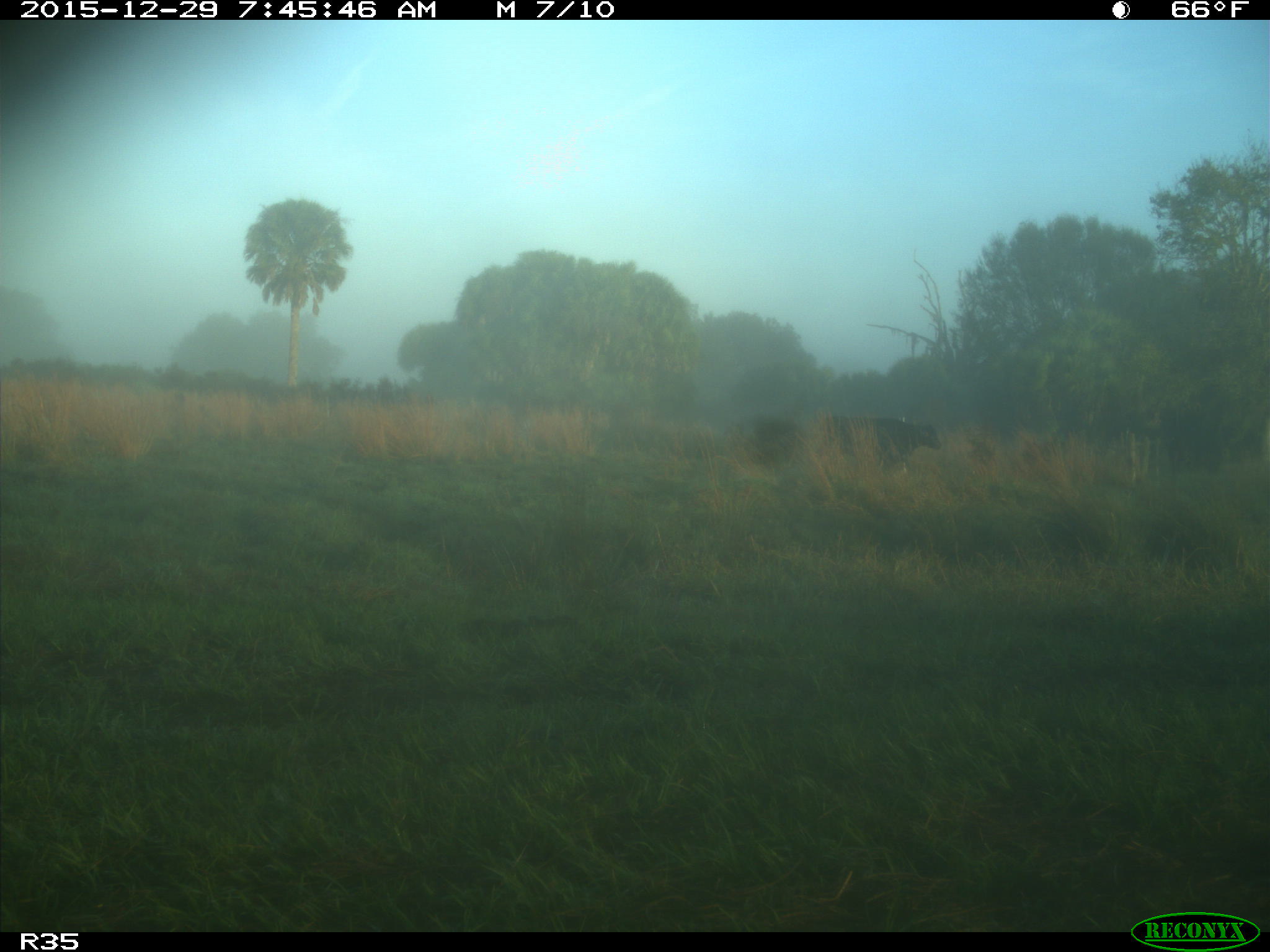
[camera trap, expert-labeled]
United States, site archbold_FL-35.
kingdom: Animalia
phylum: Chordata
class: Mammalia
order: Artiodactyla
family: Bovidae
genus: Bos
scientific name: Bos taurus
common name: domestic cow